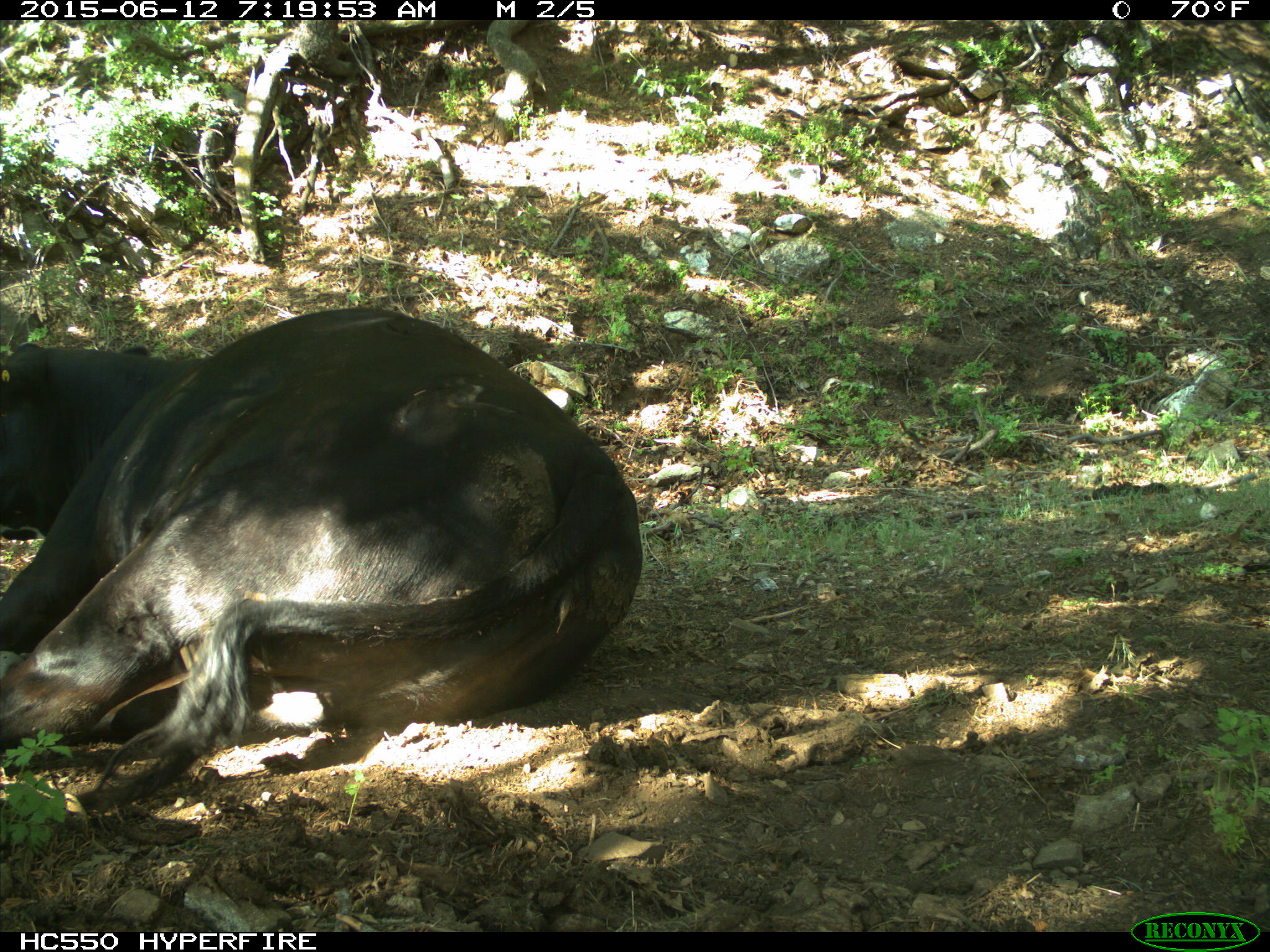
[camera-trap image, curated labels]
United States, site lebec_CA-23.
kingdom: Animalia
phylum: Chordata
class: Mammalia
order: Artiodactyla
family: Bovidae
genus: Bos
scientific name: Bos taurus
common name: domestic cow